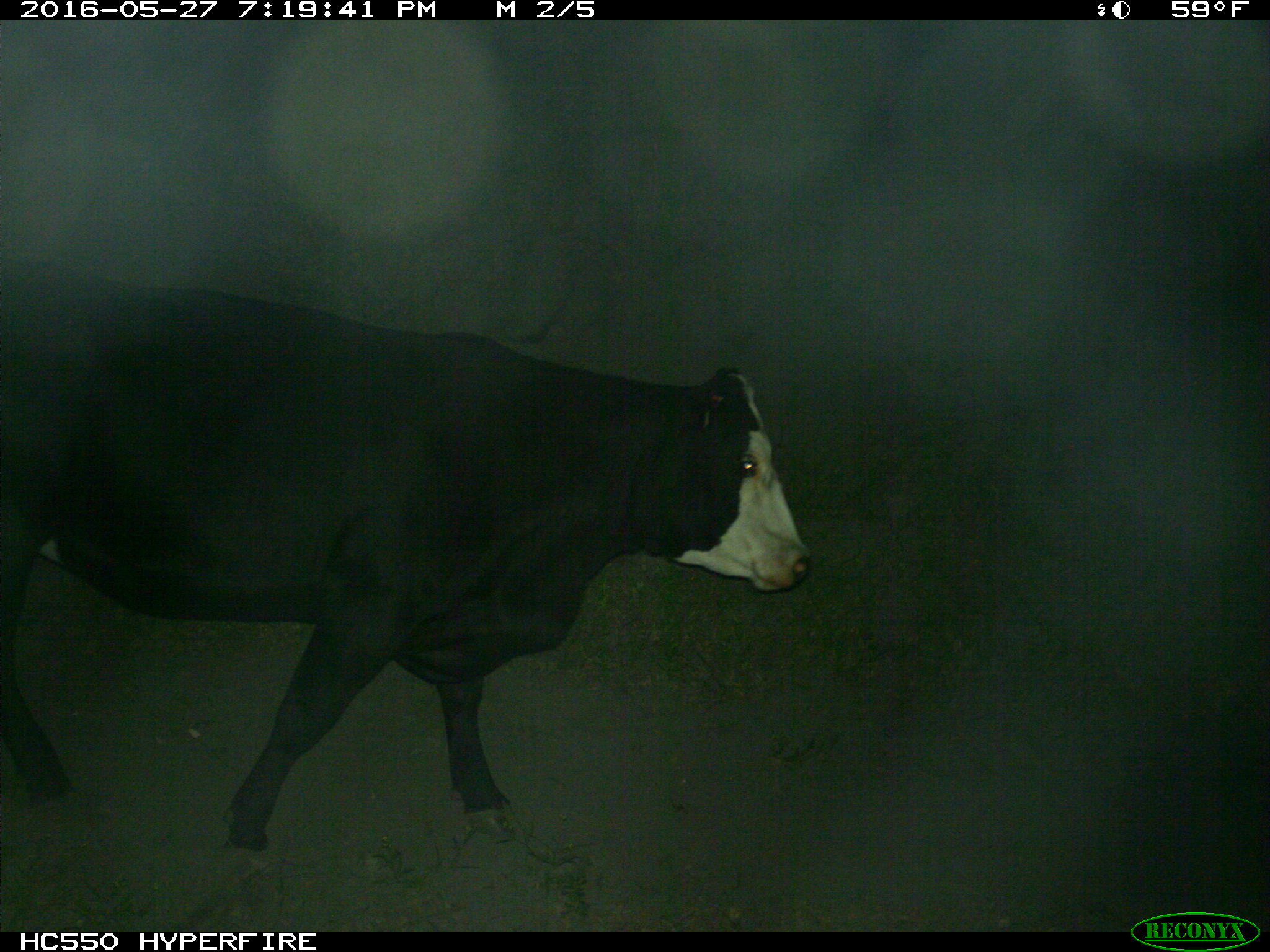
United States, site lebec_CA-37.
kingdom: Animalia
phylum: Chordata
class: Mammalia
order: Artiodactyla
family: Bovidae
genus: Bos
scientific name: Bos taurus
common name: domestic cow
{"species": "Bos taurus (domestic cow)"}